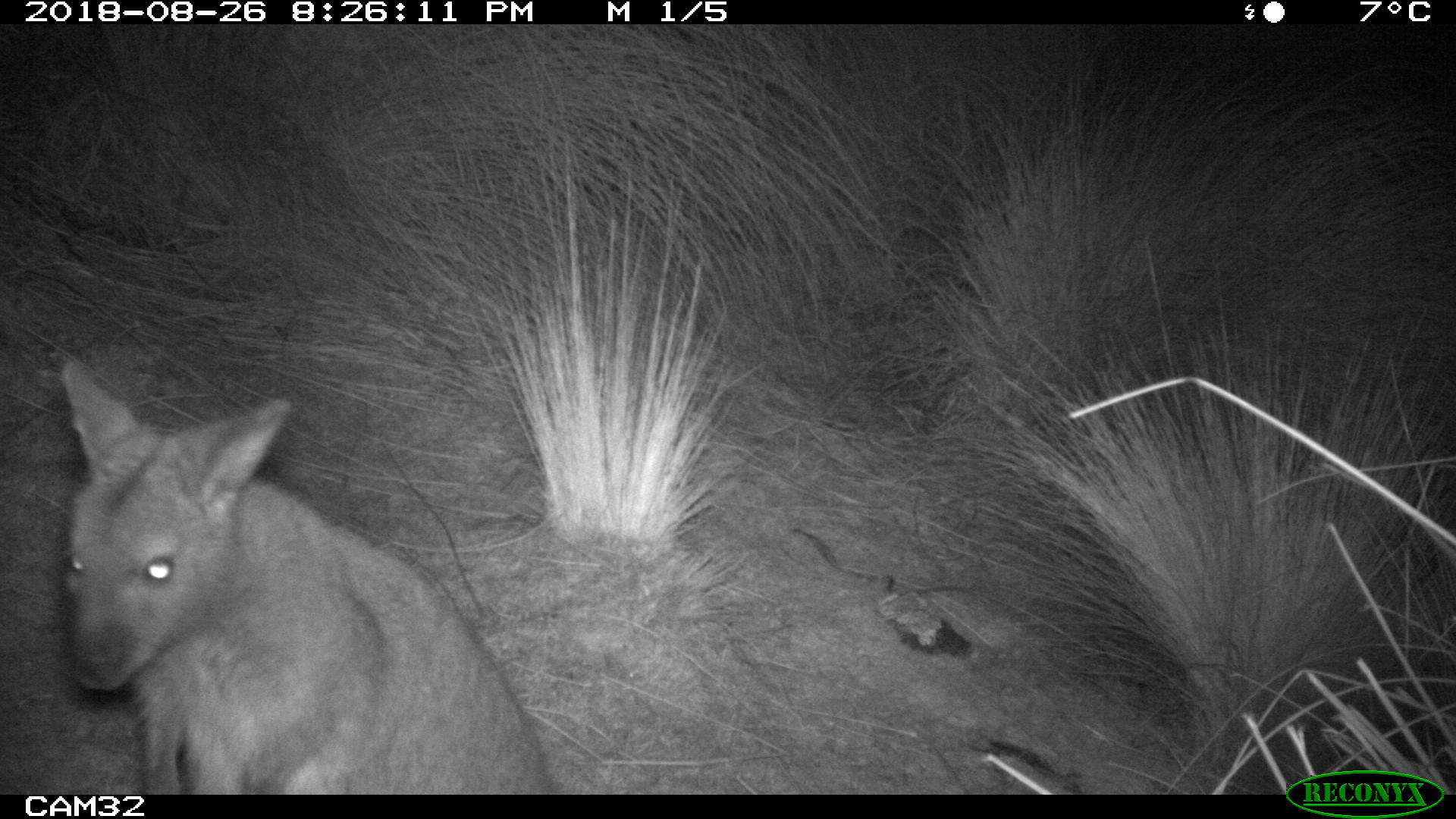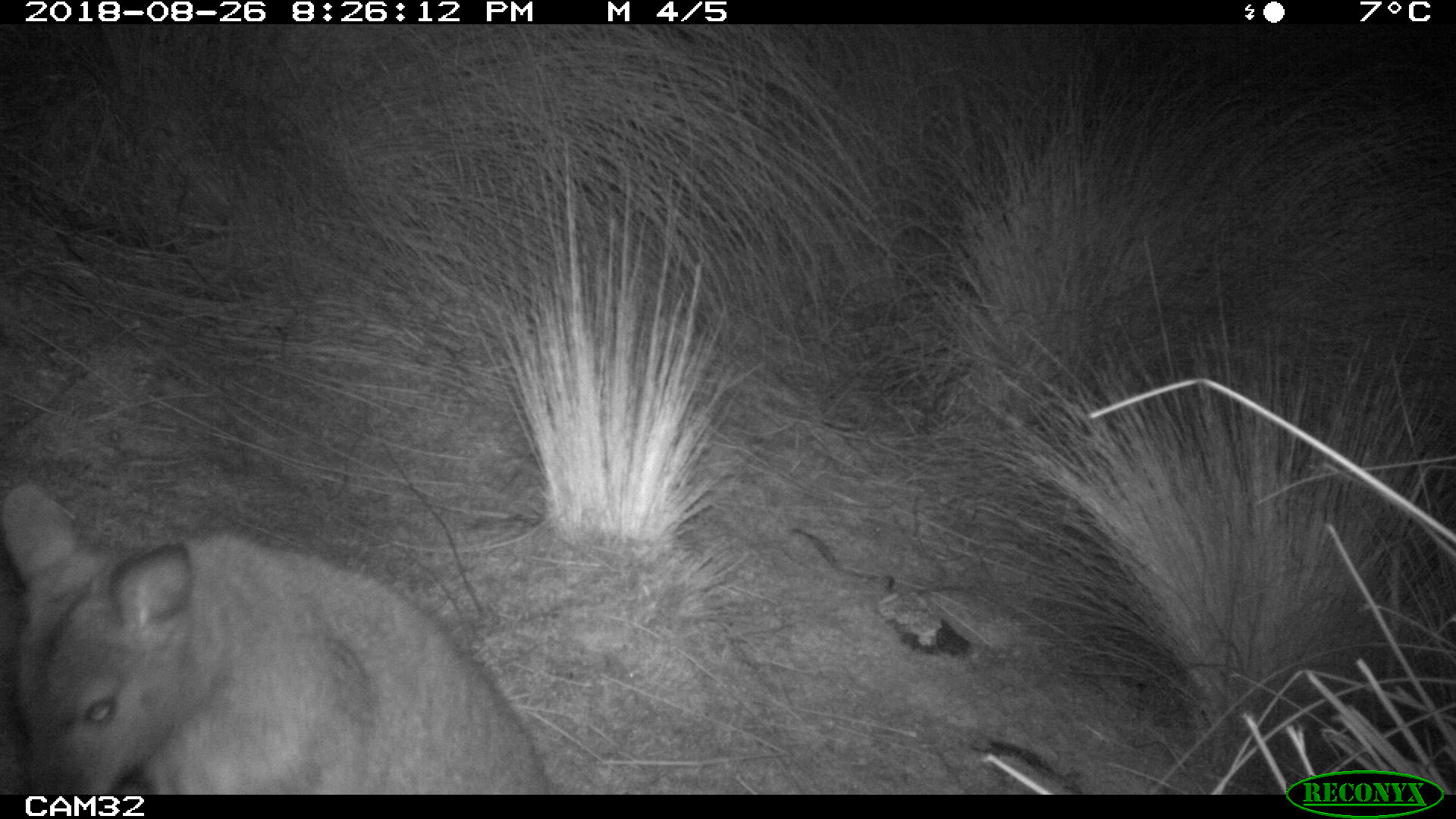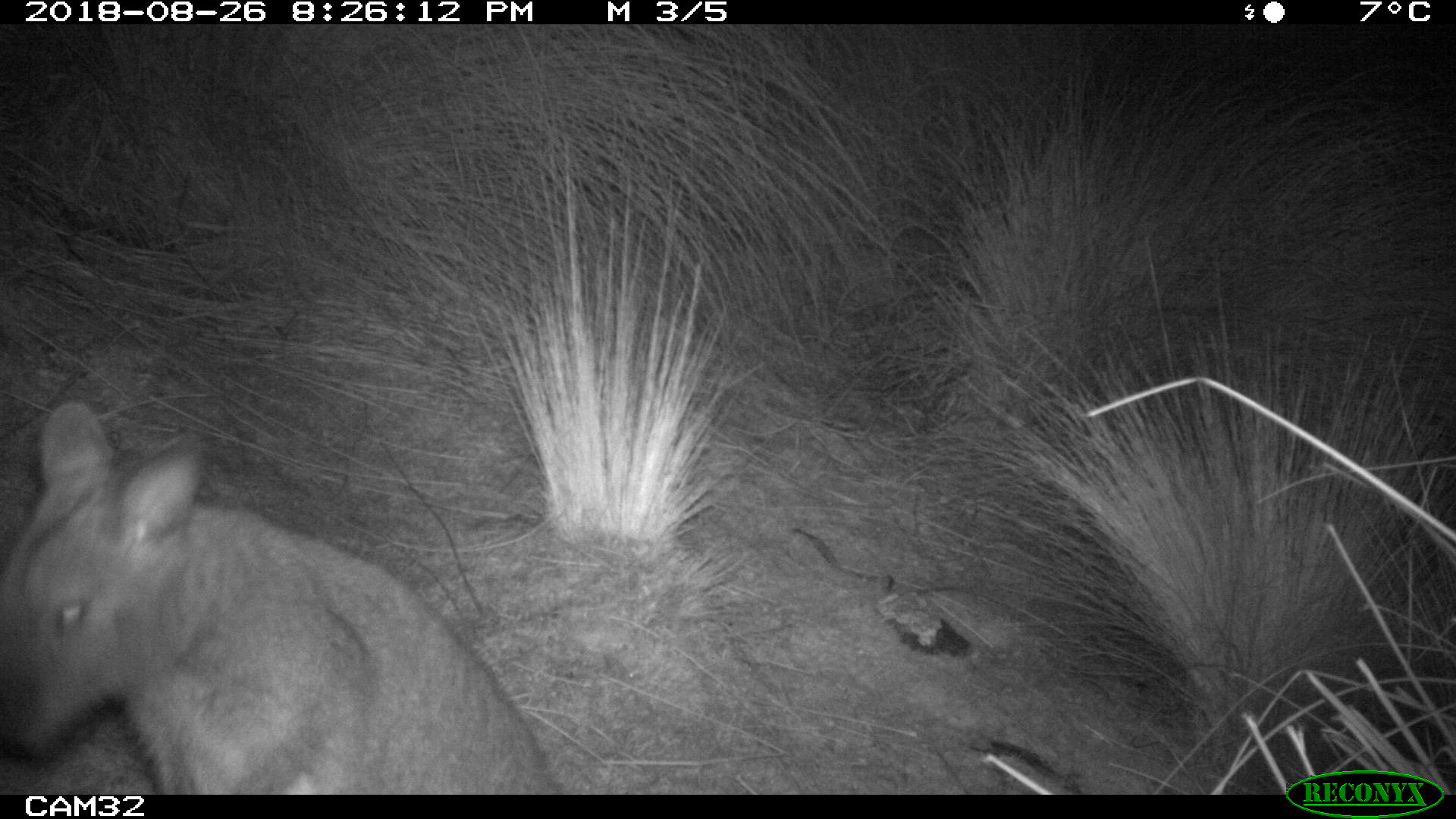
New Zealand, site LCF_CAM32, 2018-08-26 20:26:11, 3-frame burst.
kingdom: Animalia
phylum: Chordata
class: Mammalia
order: Diprotodontia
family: Macropodidae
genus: Notamacropus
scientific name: Notamacropus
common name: wallaby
Wallaby (Notamacropus).